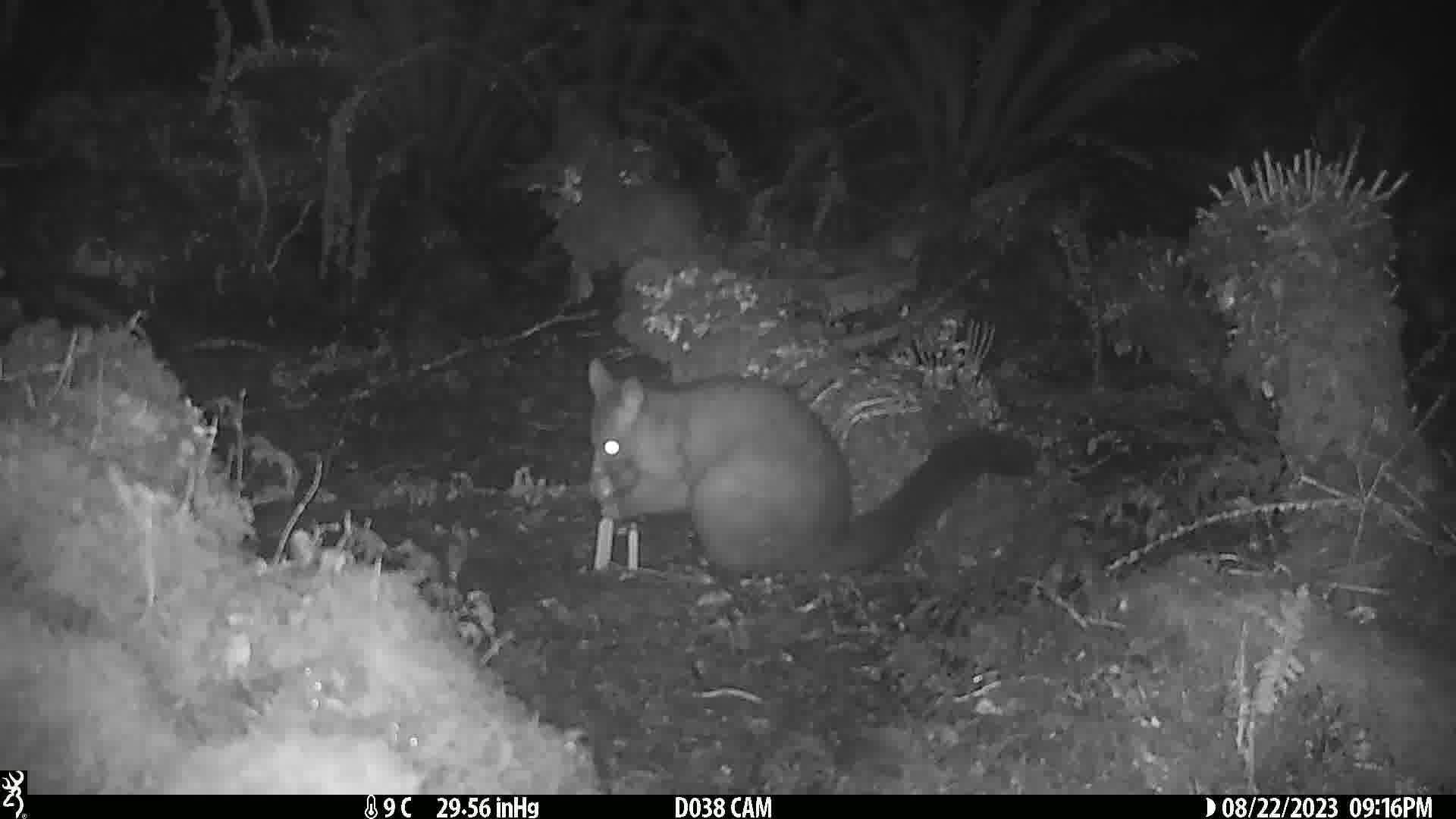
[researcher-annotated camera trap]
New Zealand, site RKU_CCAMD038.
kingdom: Animalia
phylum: Chordata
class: Mammalia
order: Diprotodontia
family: Phalangeridae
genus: Trichosurus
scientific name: Trichosurus vulpecula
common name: common brushtail possum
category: possum